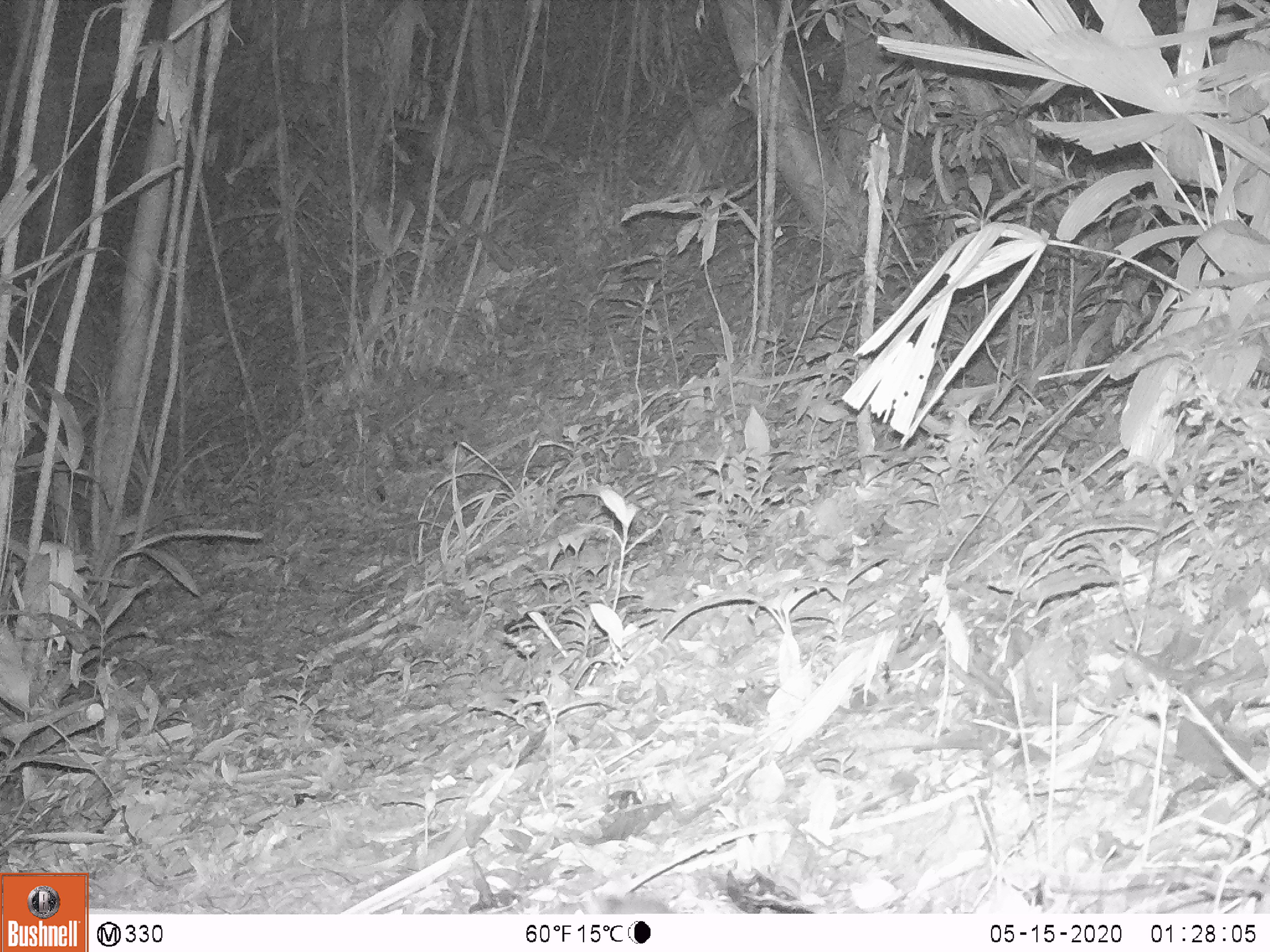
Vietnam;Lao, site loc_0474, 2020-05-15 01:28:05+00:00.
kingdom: Animalia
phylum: Chordata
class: Mammalia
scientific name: Mammalia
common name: mammal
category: unidentified small mammal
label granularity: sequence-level